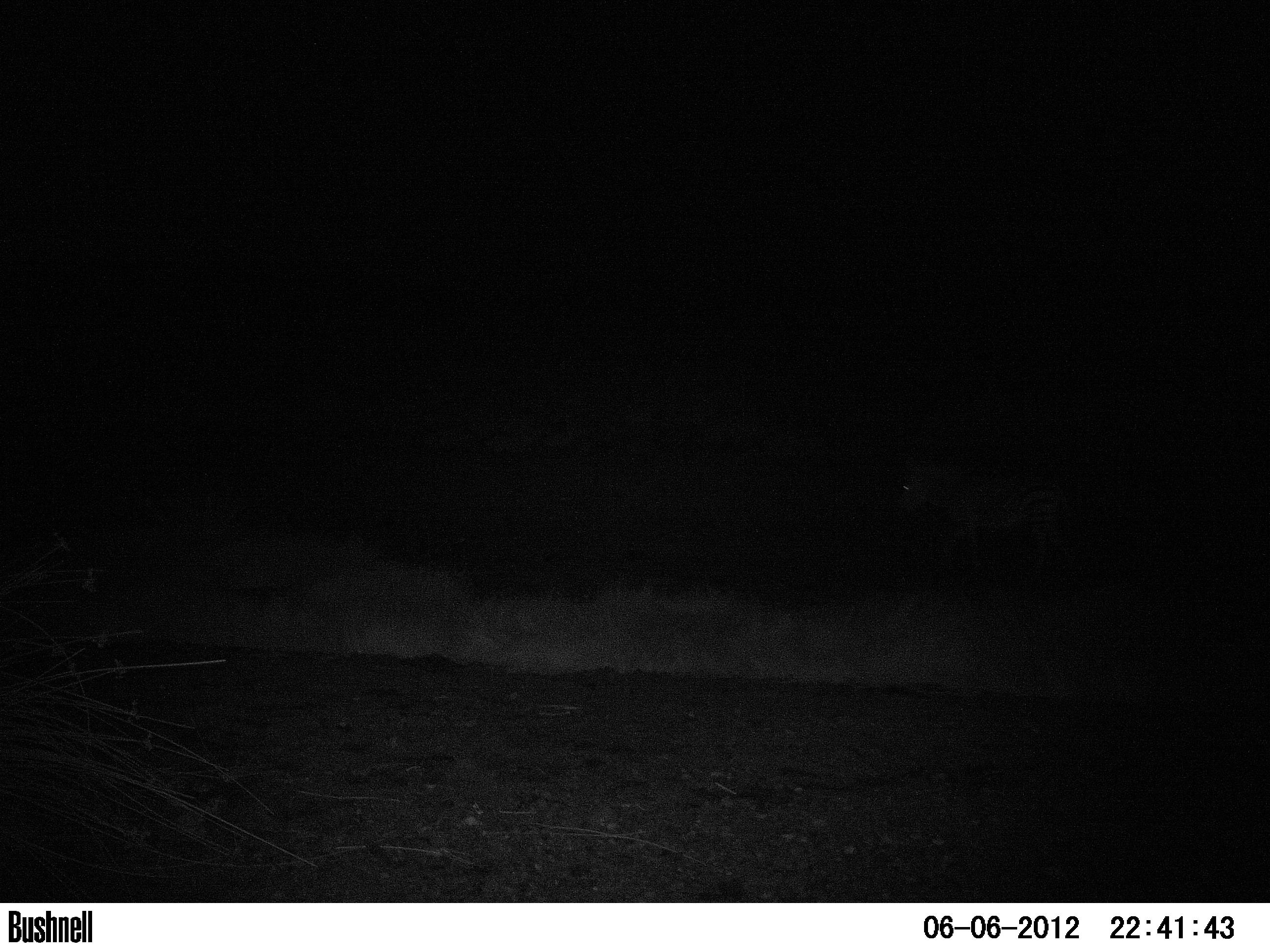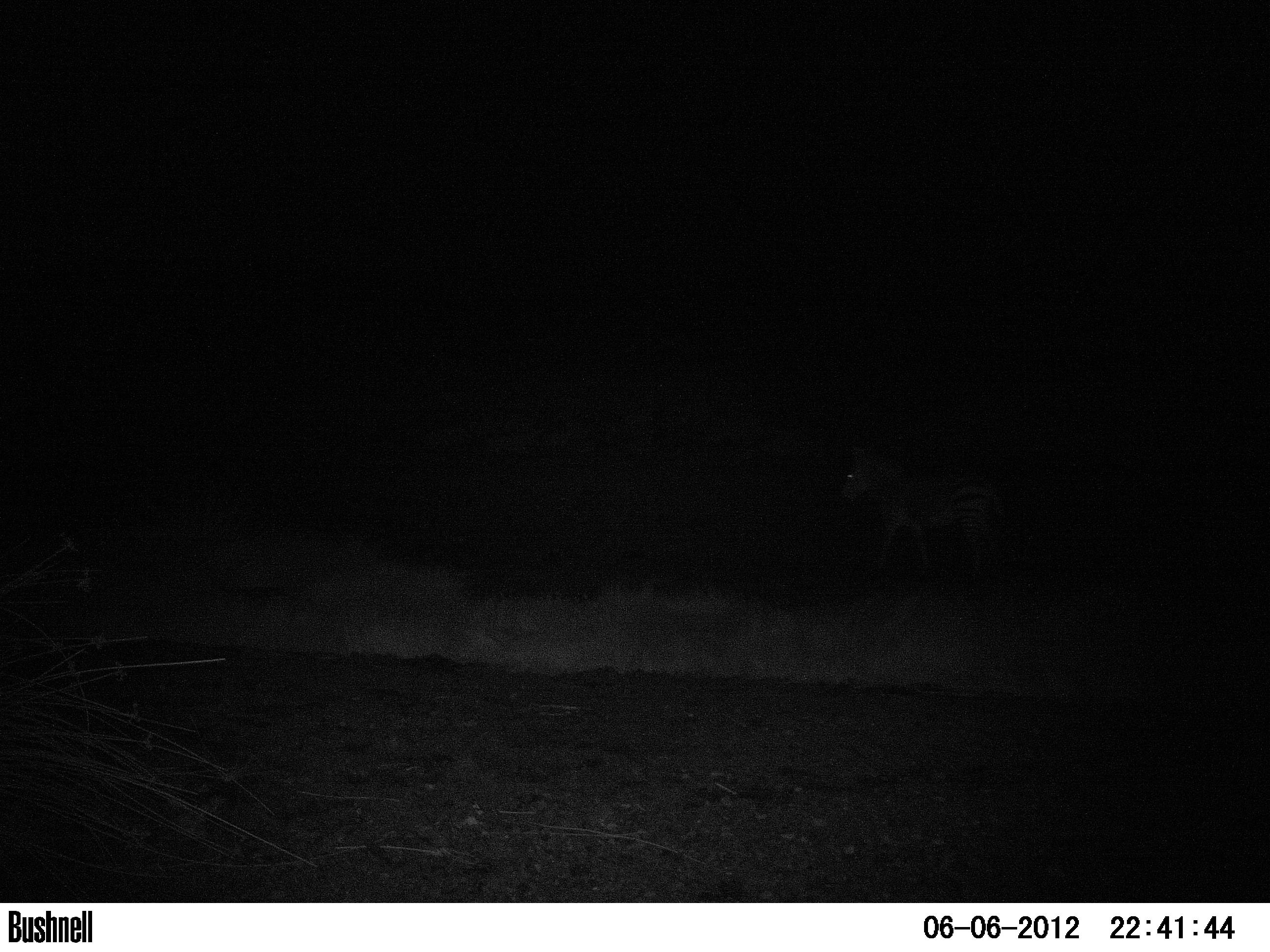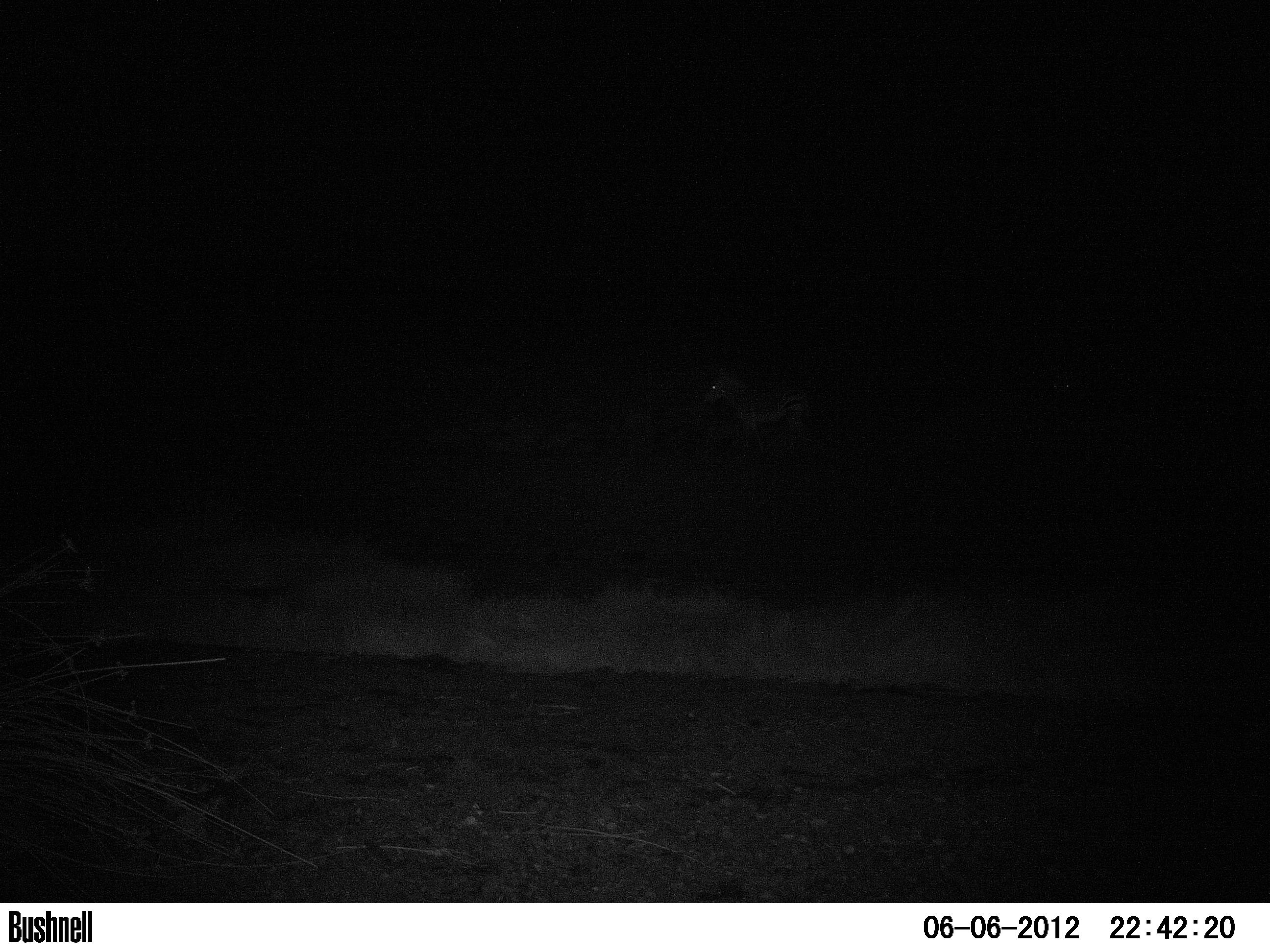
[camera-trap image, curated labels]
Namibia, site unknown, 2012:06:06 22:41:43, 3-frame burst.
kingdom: Animalia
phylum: Chordata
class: Mammalia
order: Perissodactyla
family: Equidae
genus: Equus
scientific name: Equus zebra hartmannae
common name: hartmann's mountain zebra